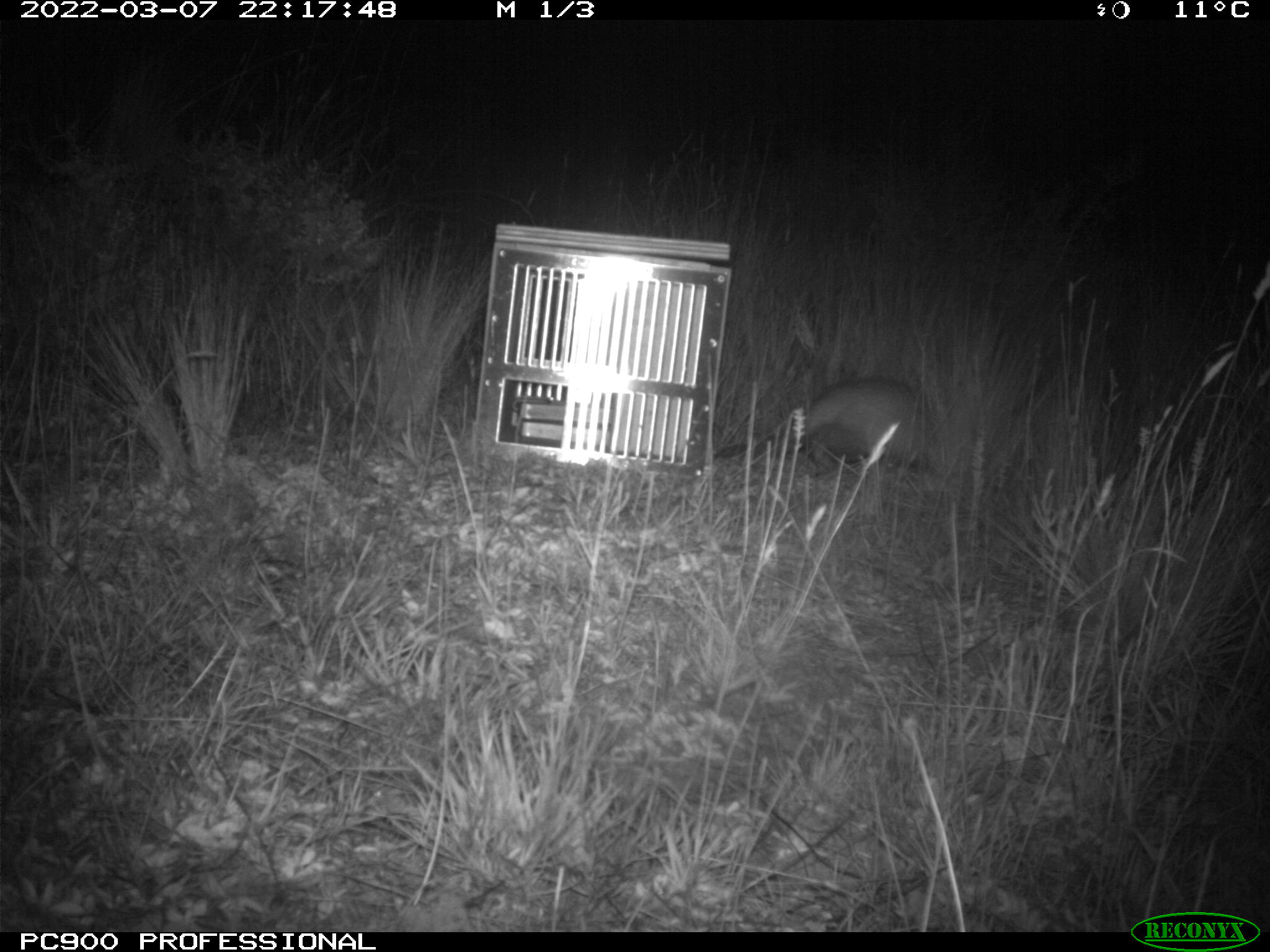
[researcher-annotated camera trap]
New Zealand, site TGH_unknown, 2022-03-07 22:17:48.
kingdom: Animalia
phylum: Chordata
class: Mammalia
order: Carnivora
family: Mustelidae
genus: Mustela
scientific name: Mustela furo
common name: ferret